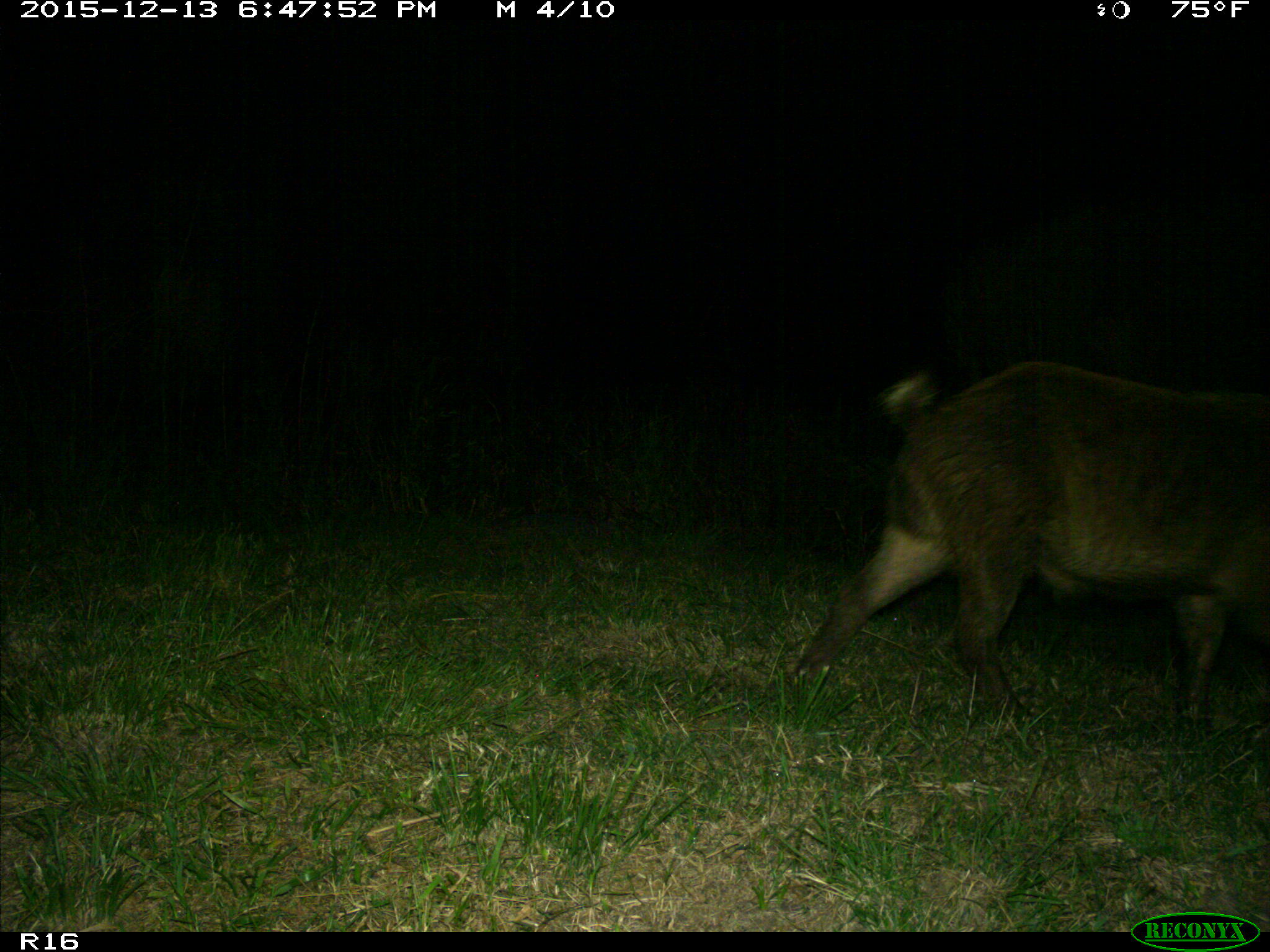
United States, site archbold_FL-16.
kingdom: Animalia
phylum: Chordata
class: Mammalia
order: Artiodactyla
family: Suidae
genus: Sus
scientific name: Sus scrofa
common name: wild boar